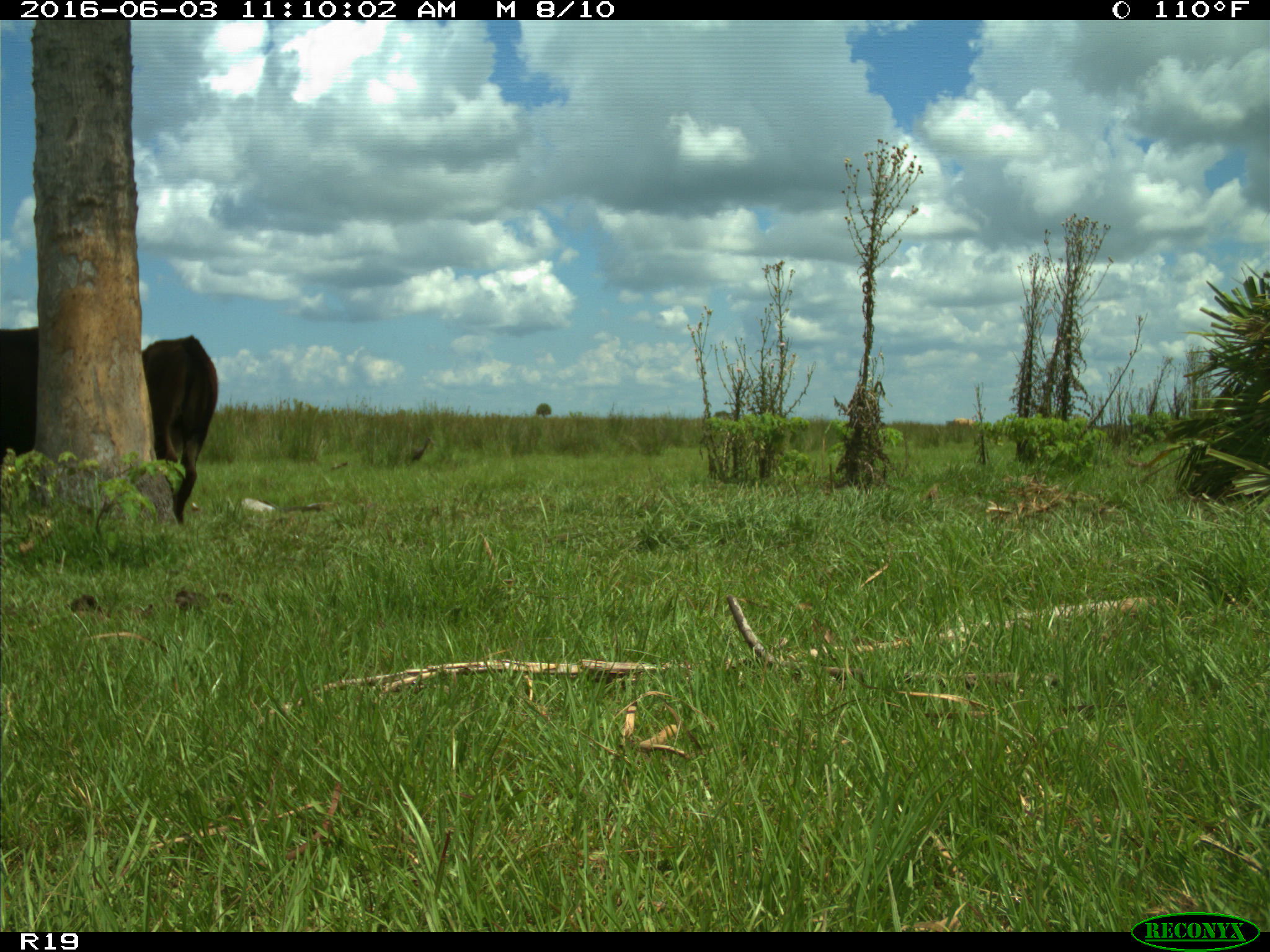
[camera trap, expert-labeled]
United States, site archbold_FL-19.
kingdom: Animalia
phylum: Chordata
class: Mammalia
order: Artiodactyla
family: Bovidae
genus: Bos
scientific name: Bos taurus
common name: domestic cow